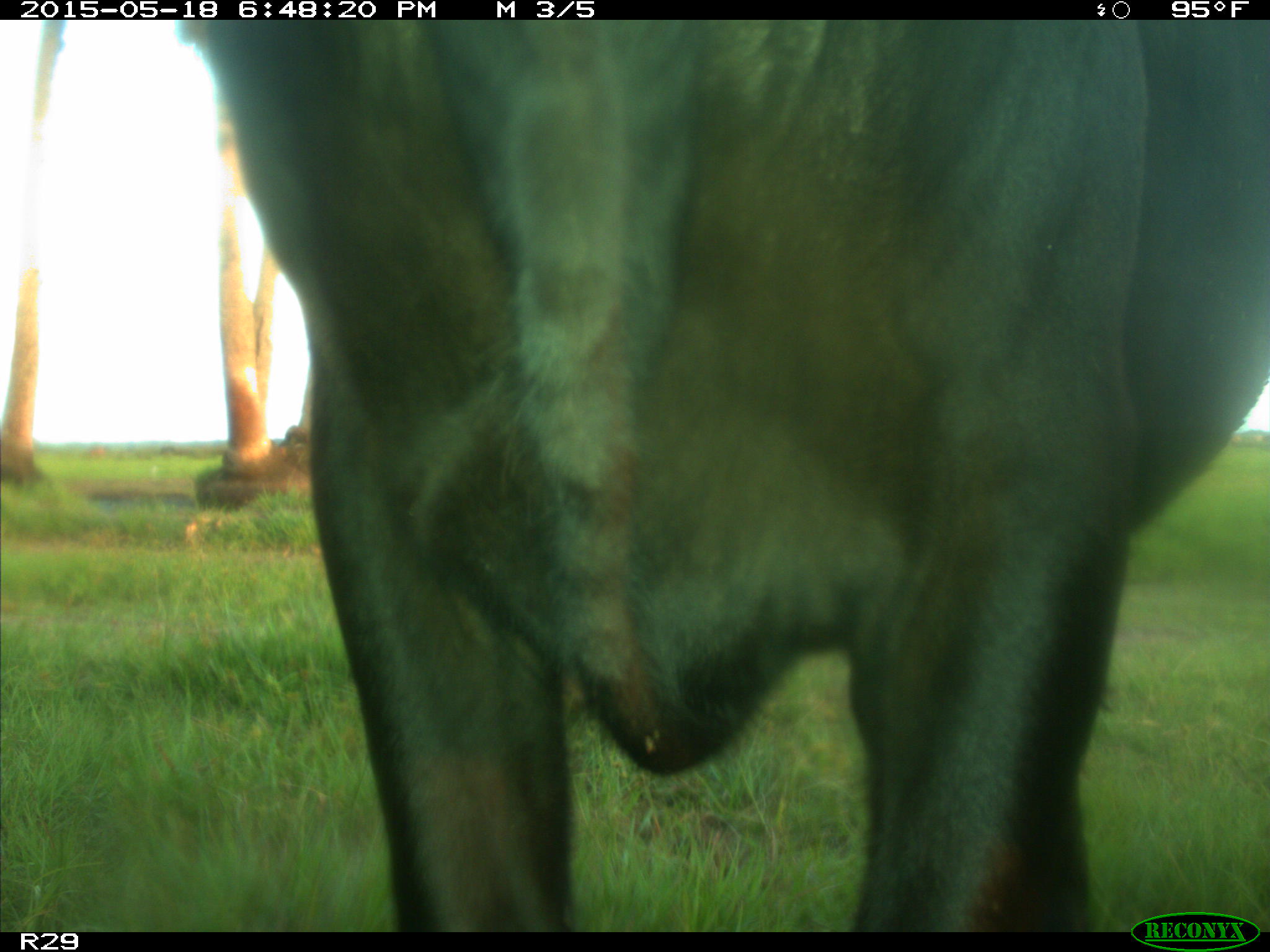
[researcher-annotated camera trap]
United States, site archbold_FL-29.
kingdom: Animalia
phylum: Chordata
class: Mammalia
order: Artiodactyla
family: Bovidae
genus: Bos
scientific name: Bos taurus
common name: domestic cow